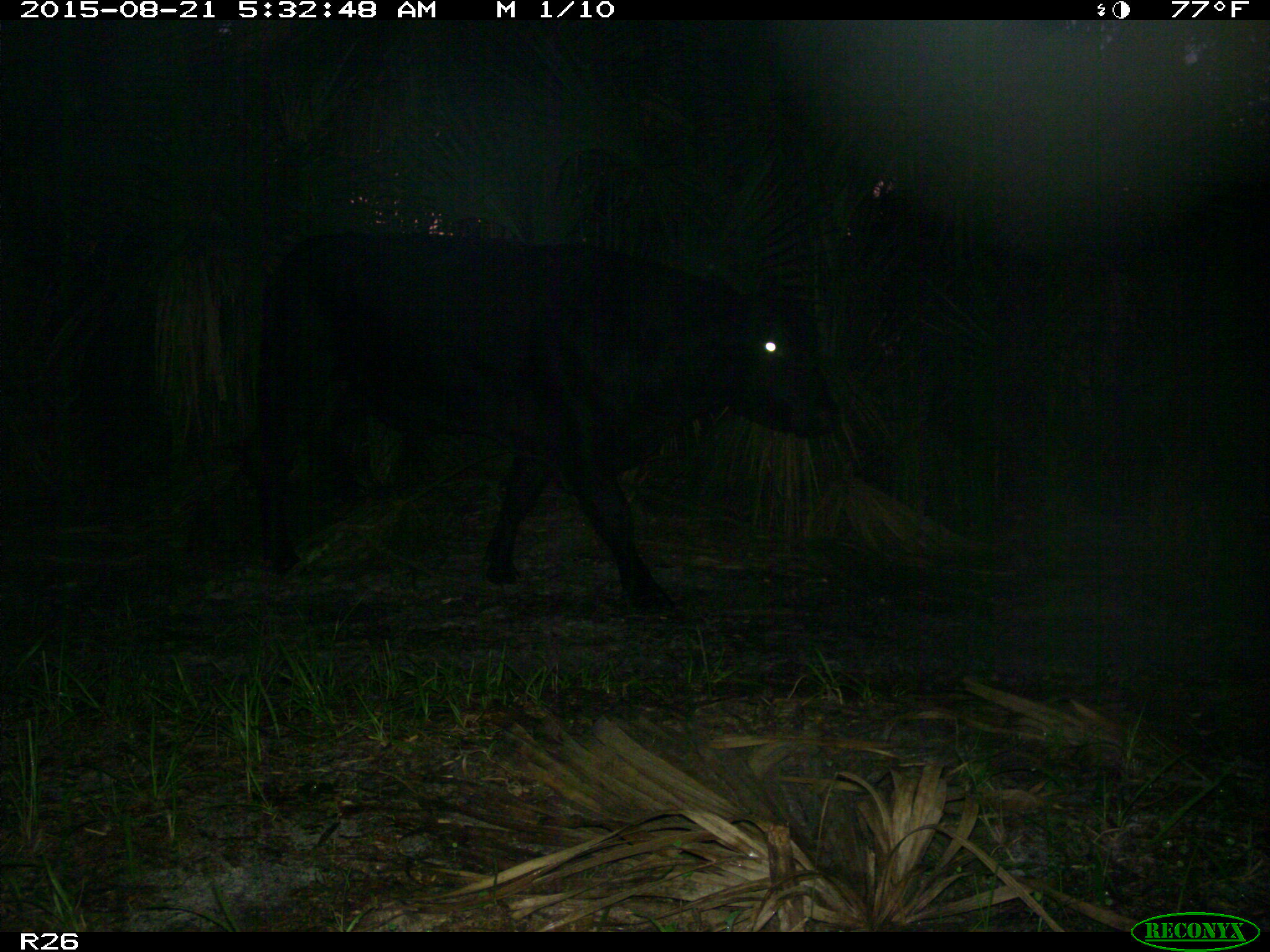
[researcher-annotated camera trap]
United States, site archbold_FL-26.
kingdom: Animalia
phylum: Chordata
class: Mammalia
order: Artiodactyla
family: Bovidae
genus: Bos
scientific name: Bos taurus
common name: domestic cow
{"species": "Bos taurus (domestic cow)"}